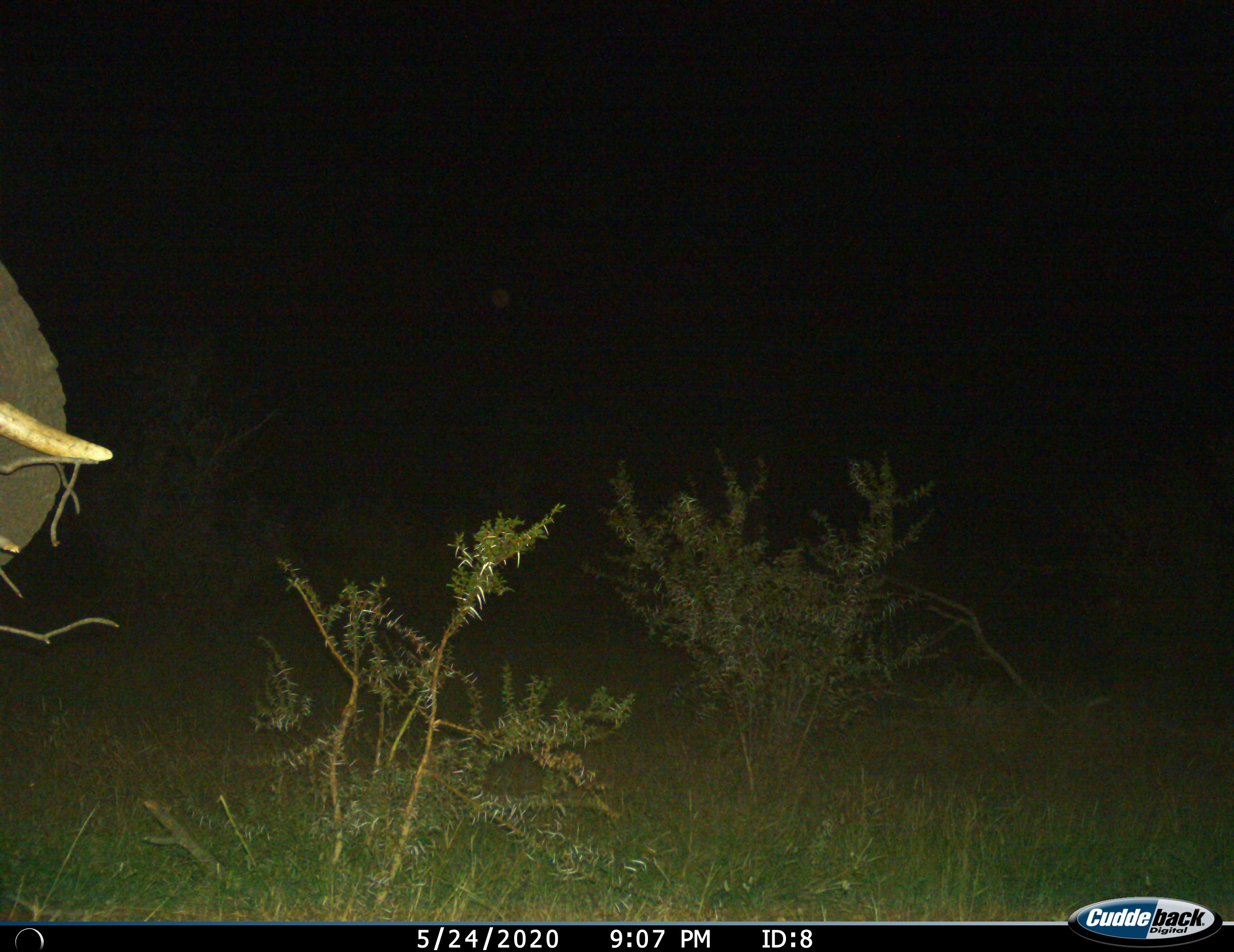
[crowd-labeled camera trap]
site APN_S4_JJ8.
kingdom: Animalia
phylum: Chordata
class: Mammalia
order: Proboscidea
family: Elephantidae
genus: Loxodonta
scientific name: Loxodonta africana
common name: african bush elephant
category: elephant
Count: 1.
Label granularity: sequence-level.